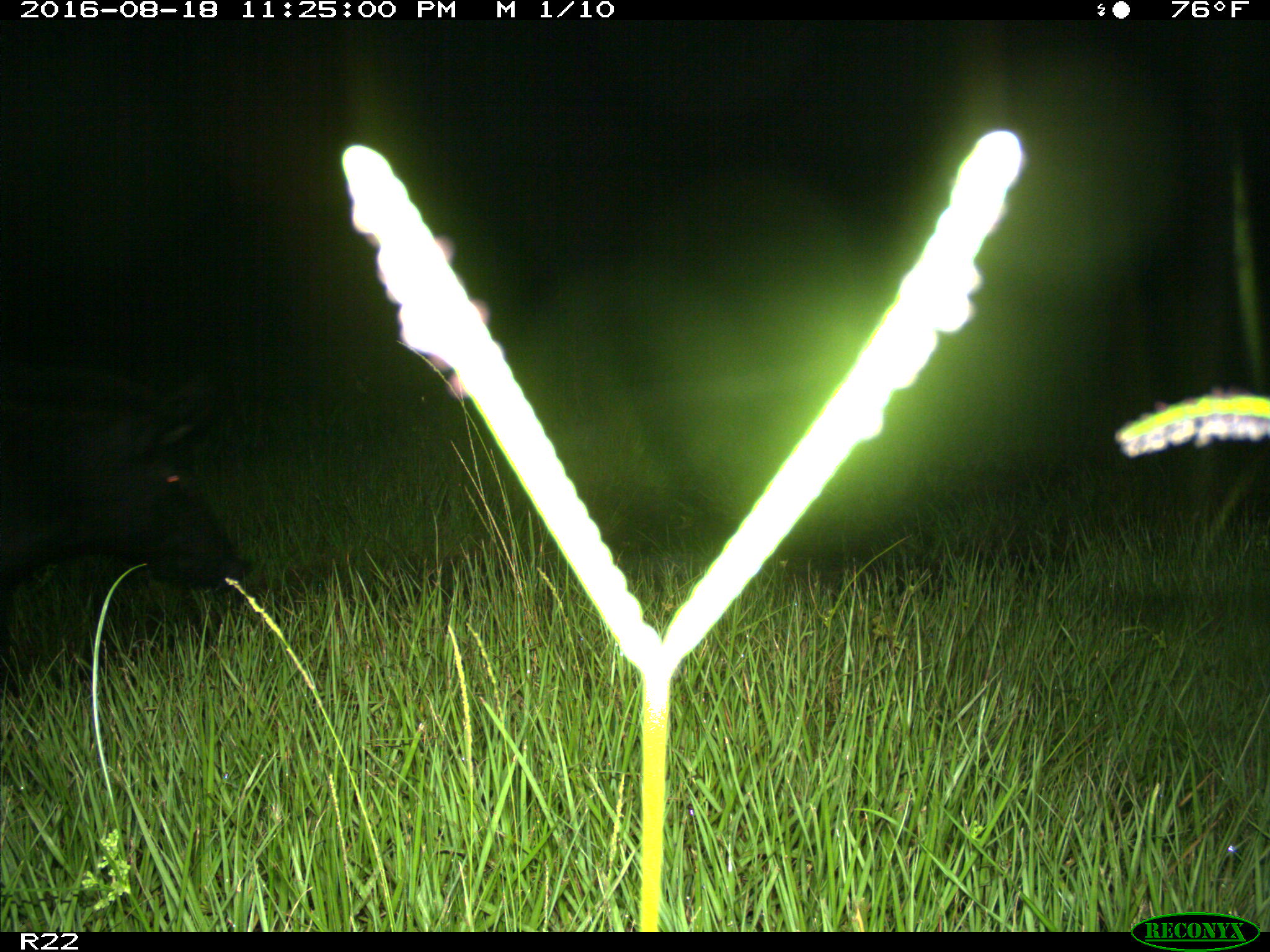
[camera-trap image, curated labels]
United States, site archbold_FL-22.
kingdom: Animalia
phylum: Chordata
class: Mammalia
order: Artiodactyla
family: Suidae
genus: Sus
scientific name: Sus scrofa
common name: wild boar